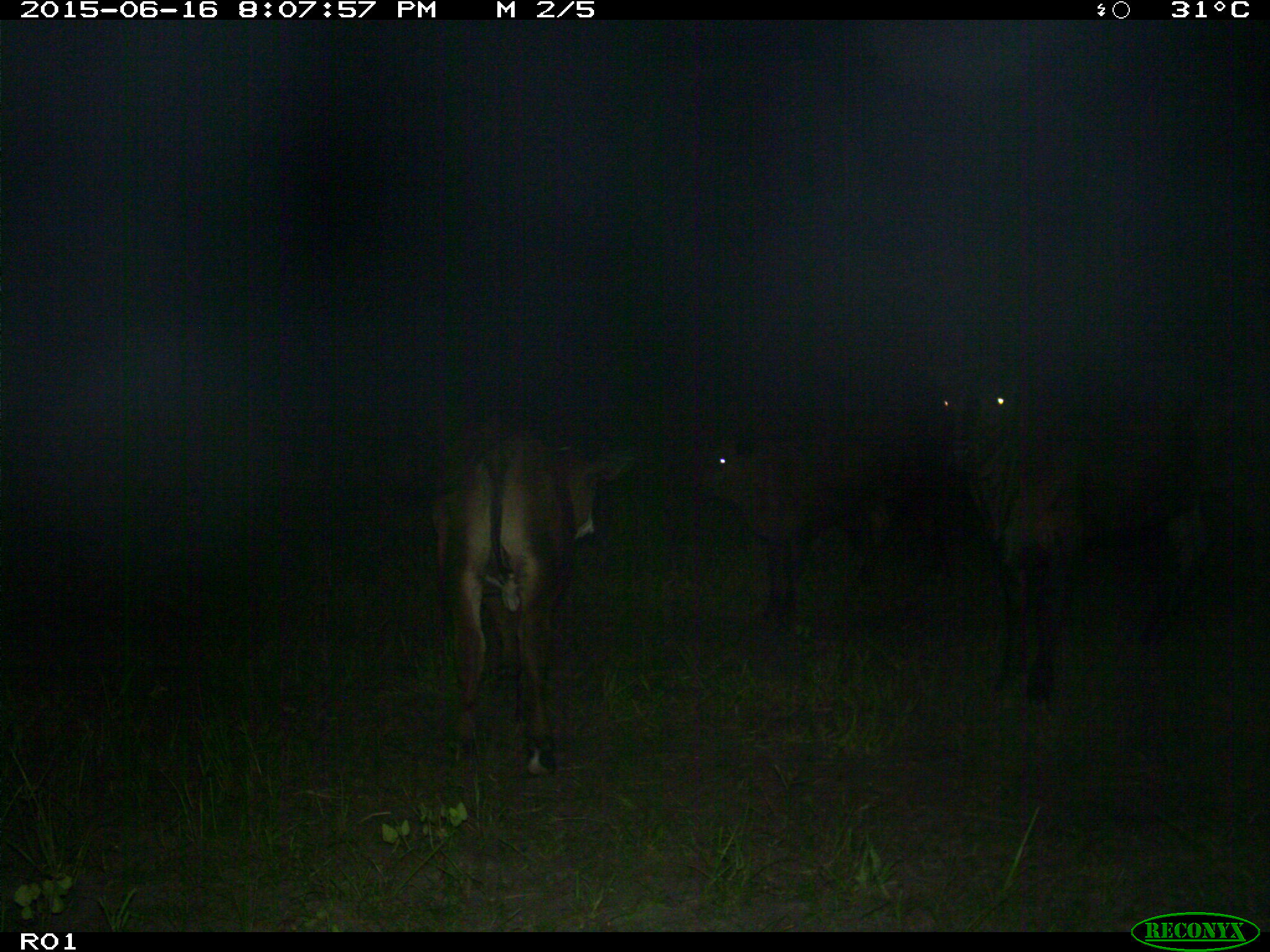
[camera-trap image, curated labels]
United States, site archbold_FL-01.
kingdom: Animalia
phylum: Chordata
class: Mammalia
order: Artiodactyla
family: Bovidae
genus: Bos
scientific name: Bos taurus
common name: domestic cow